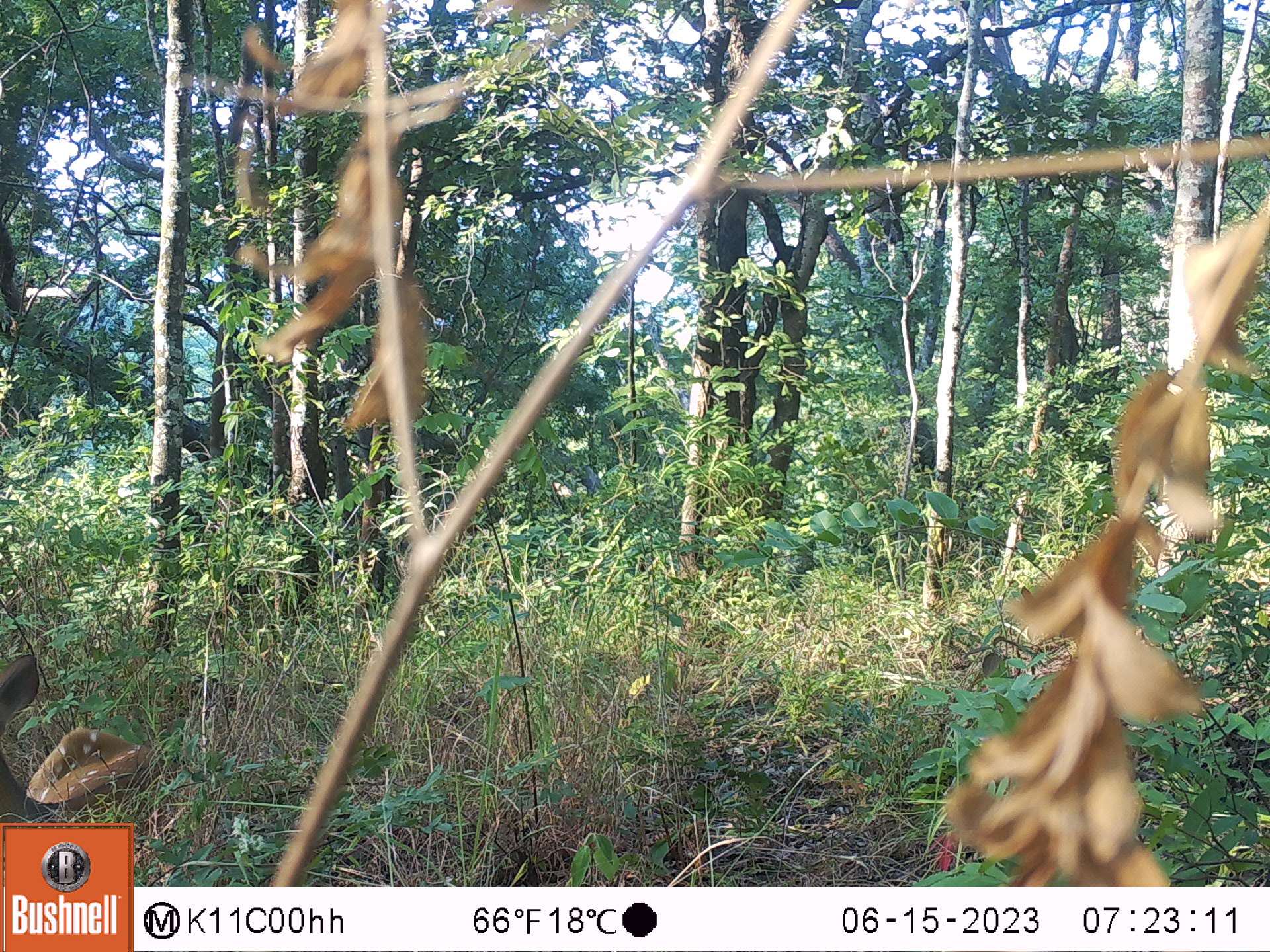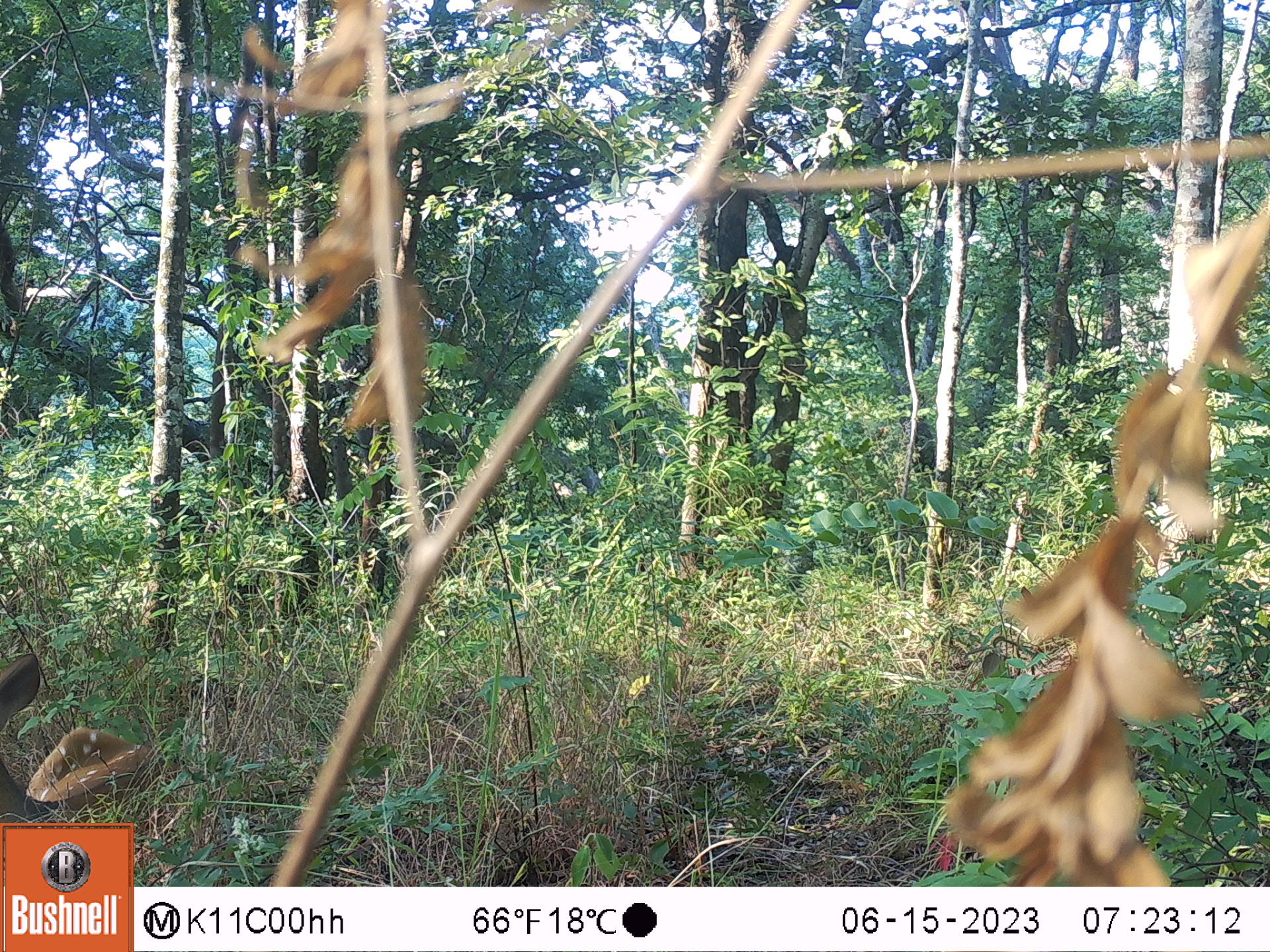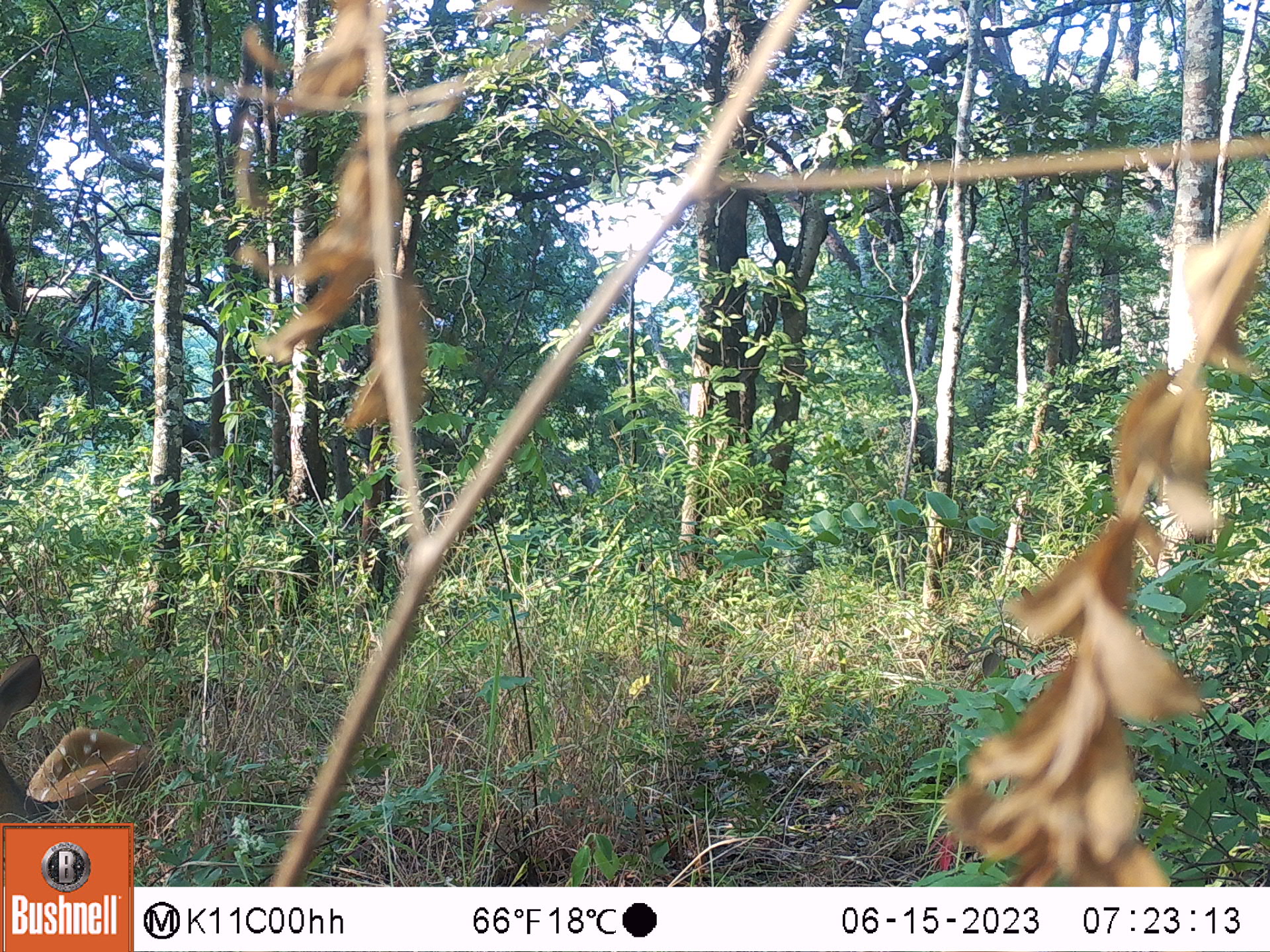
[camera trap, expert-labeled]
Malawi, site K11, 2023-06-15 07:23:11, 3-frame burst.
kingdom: Animalia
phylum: Chordata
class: Mammalia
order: Artiodactyla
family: Bovidae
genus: Tragelaphus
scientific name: Tragelaphus sylvaticus sylvaticus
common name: cape bushbuck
Cape bushbuck (Tragelaphus sylvaticus sylvaticus), count 1.